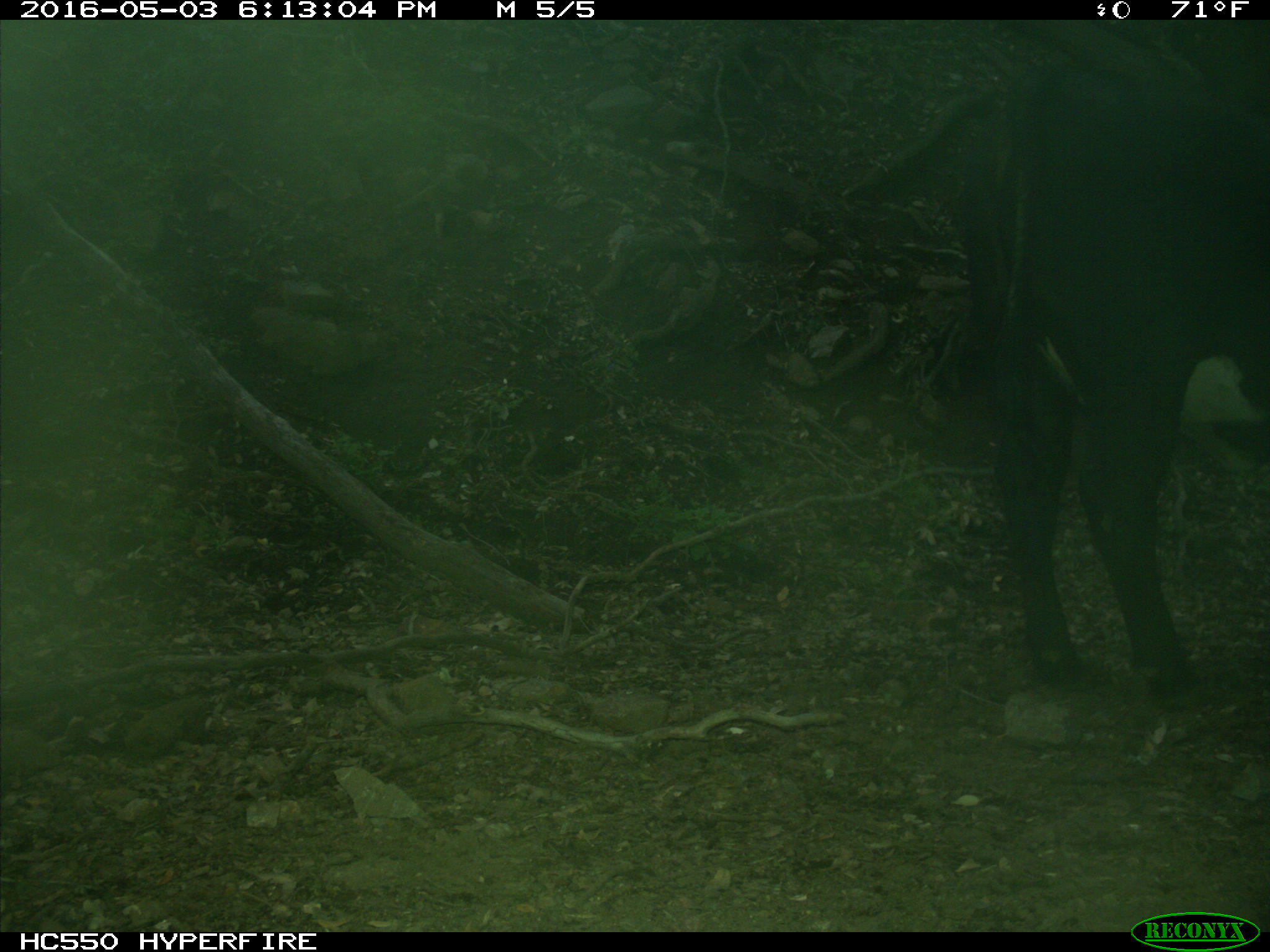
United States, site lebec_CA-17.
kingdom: Animalia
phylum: Chordata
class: Mammalia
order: Artiodactyla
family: Bovidae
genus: Bos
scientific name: Bos taurus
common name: domestic cow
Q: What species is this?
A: Bos taurus (domestic cow).